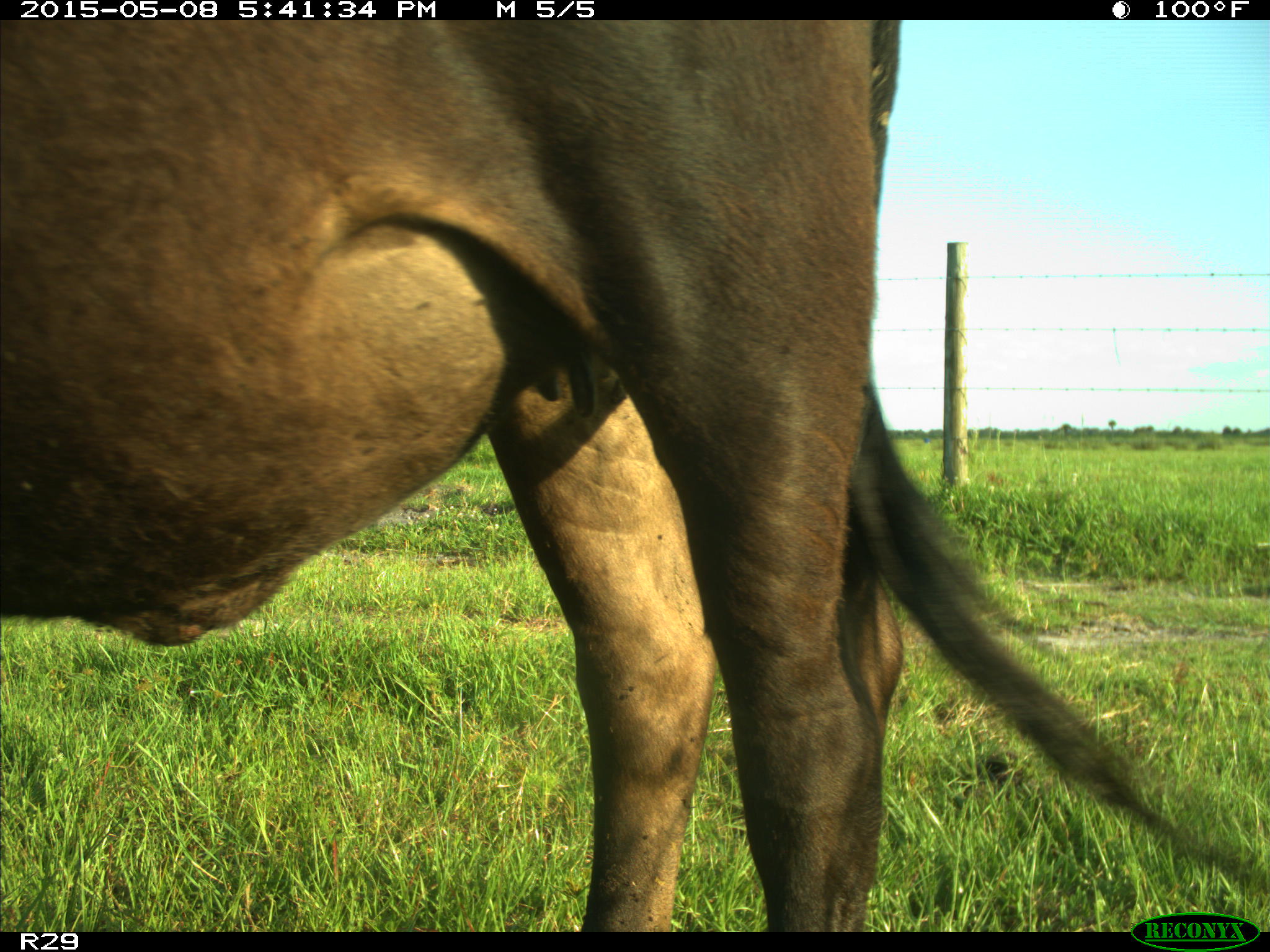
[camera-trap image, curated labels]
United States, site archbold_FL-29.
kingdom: Animalia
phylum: Chordata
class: Mammalia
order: Artiodactyla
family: Bovidae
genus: Bos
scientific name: Bos taurus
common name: domestic cow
Bos taurus (domestic cow).